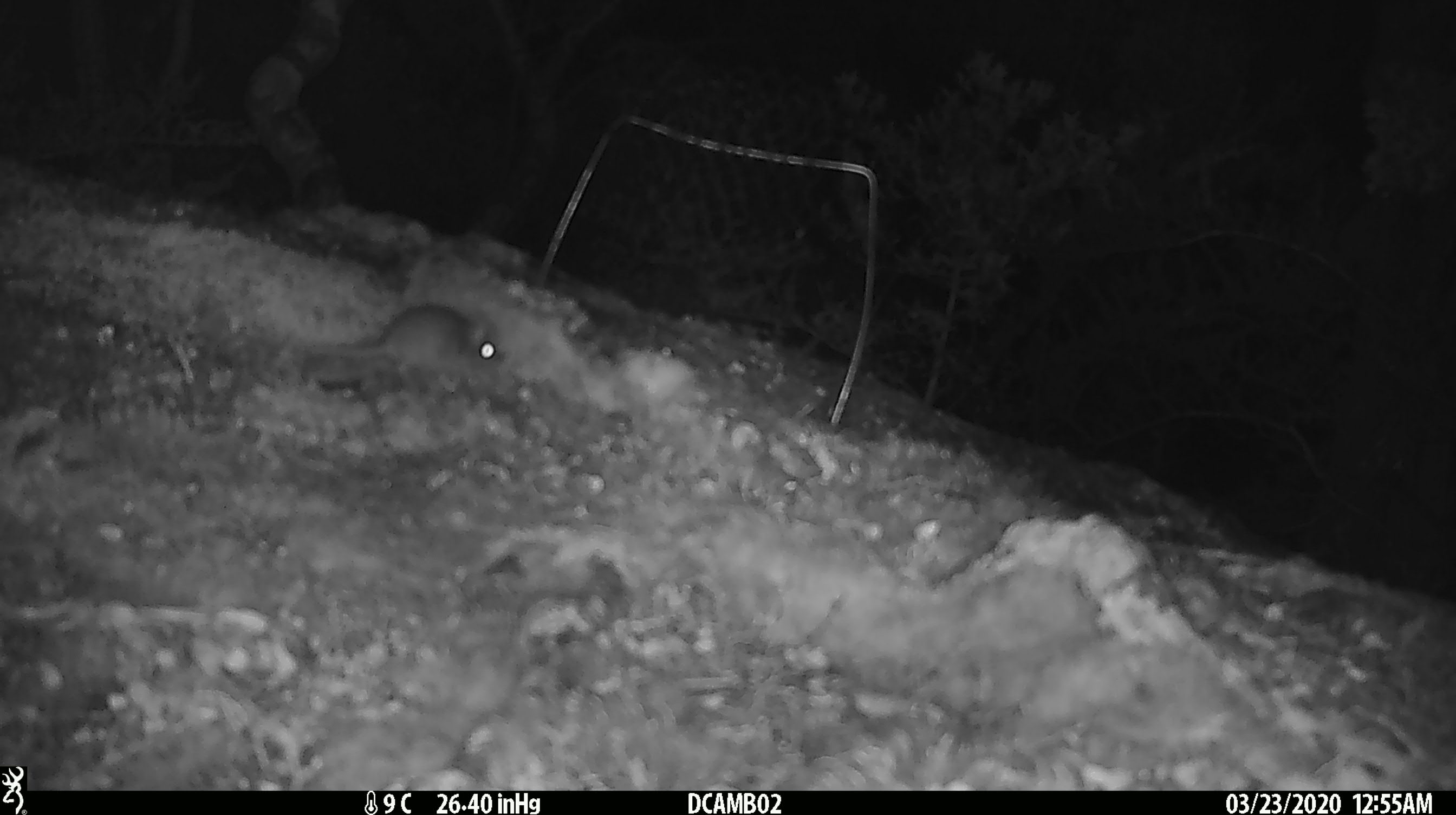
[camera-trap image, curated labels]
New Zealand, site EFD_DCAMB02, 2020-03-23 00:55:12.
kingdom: Animalia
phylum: Chordata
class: Mammalia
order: Rodentia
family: Muridae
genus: Mus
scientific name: Mus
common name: mouse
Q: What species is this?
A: Mouse (Mus).